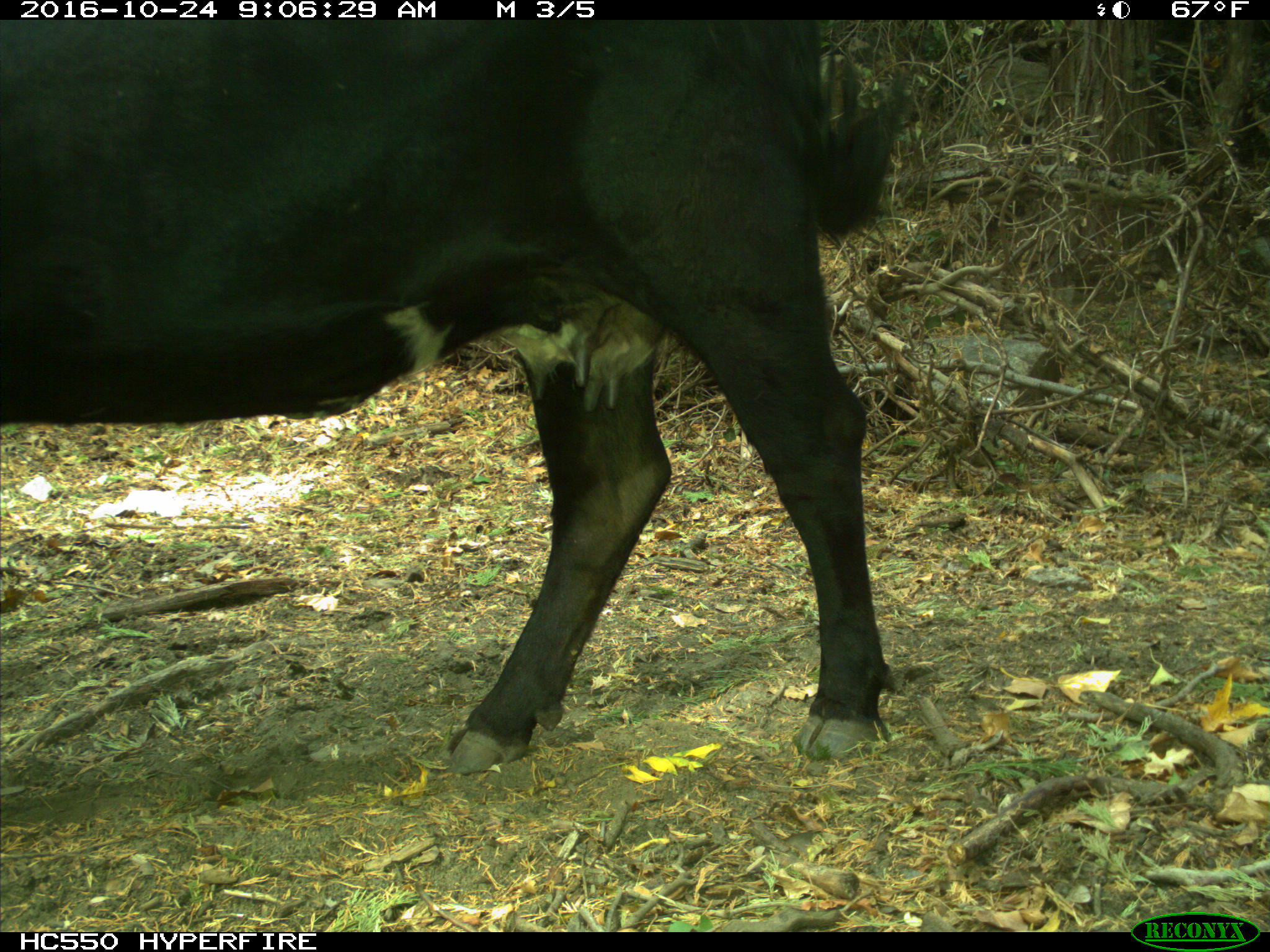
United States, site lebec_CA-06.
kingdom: Animalia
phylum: Chordata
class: Mammalia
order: Artiodactyla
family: Bovidae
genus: Bos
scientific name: Bos taurus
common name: domestic cow